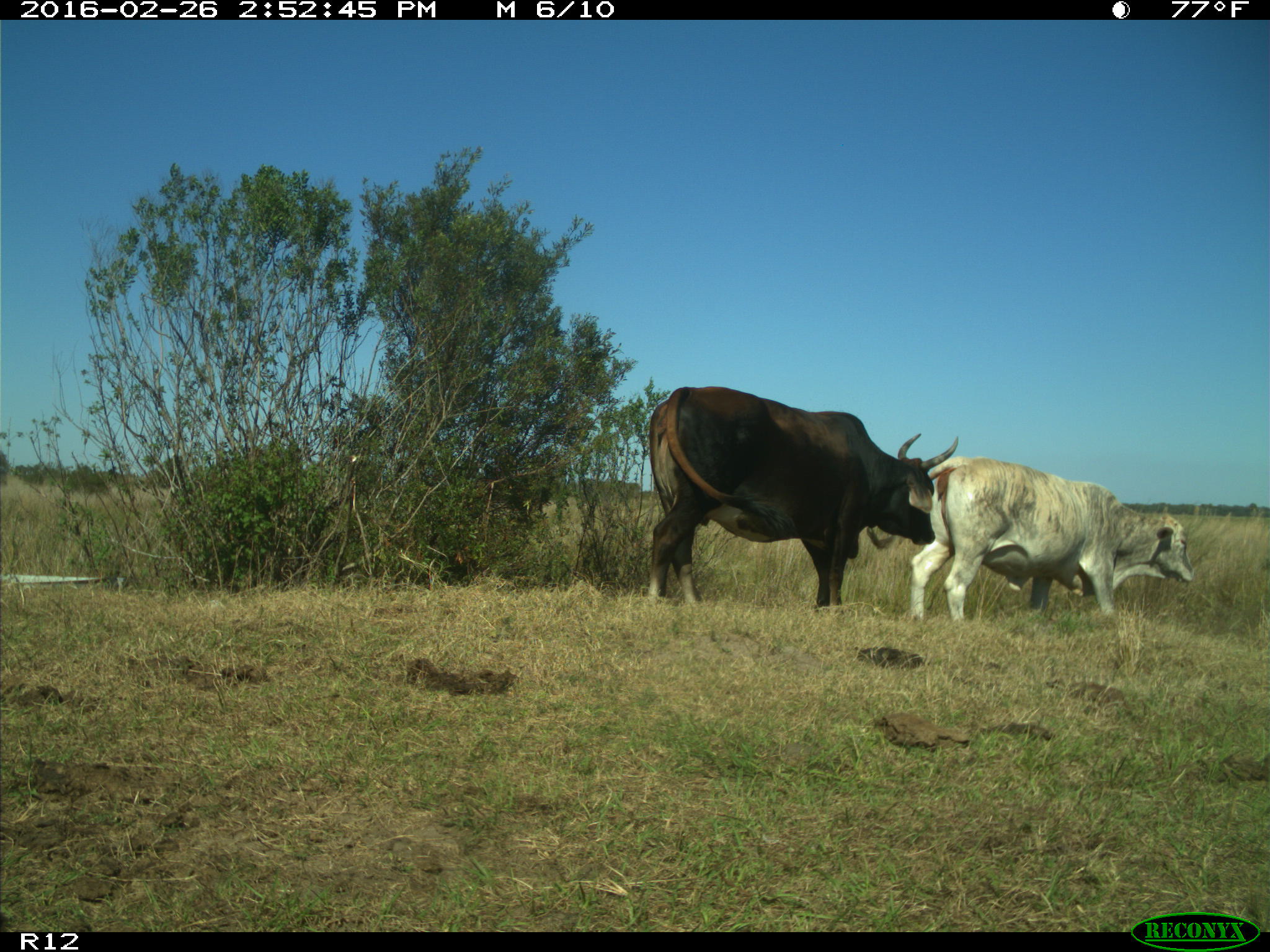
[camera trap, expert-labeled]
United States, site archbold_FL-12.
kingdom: Animalia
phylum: Chordata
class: Mammalia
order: Artiodactyla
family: Bovidae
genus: Bos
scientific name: Bos taurus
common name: domestic cow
Bos taurus (domestic cow).